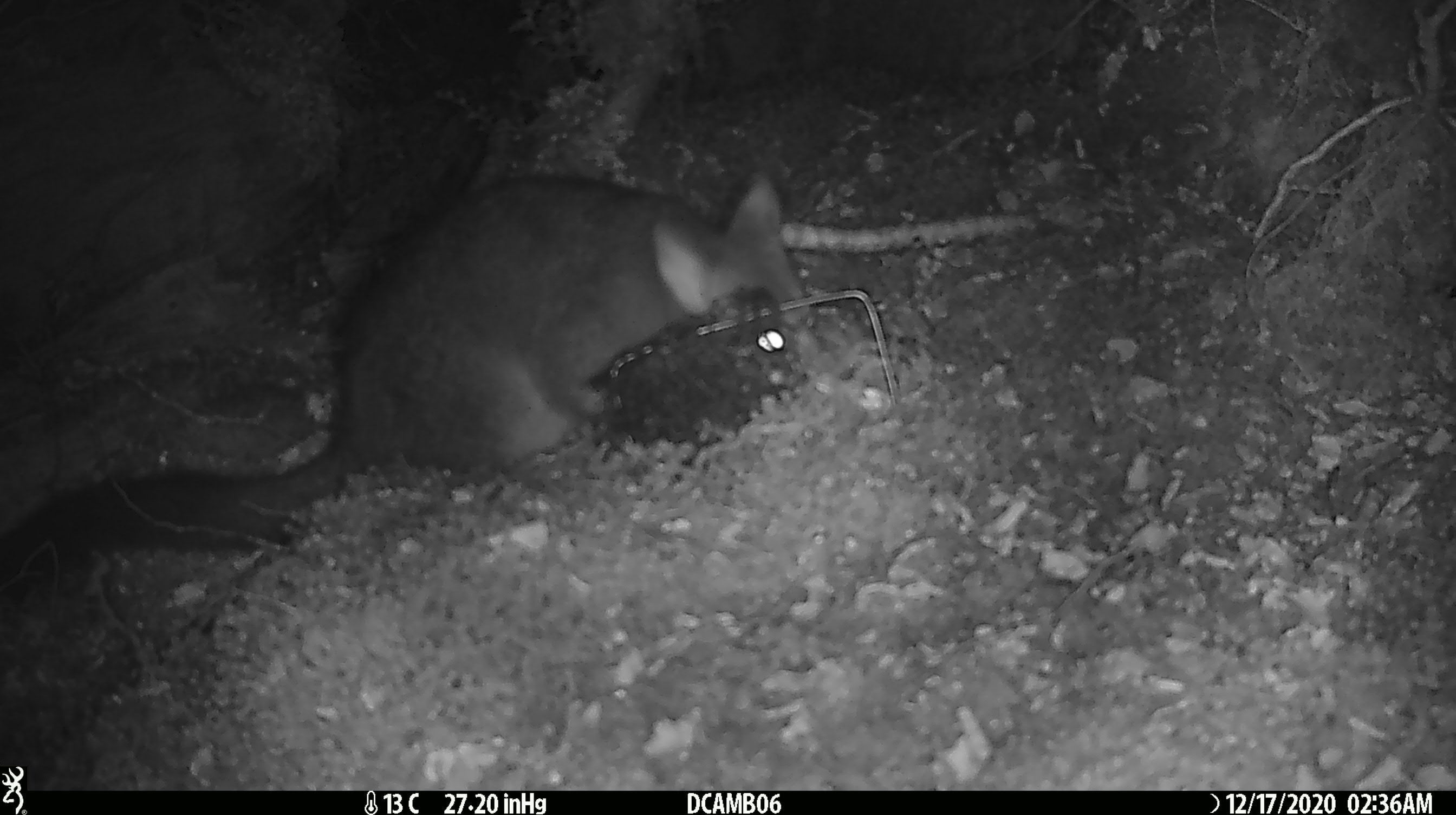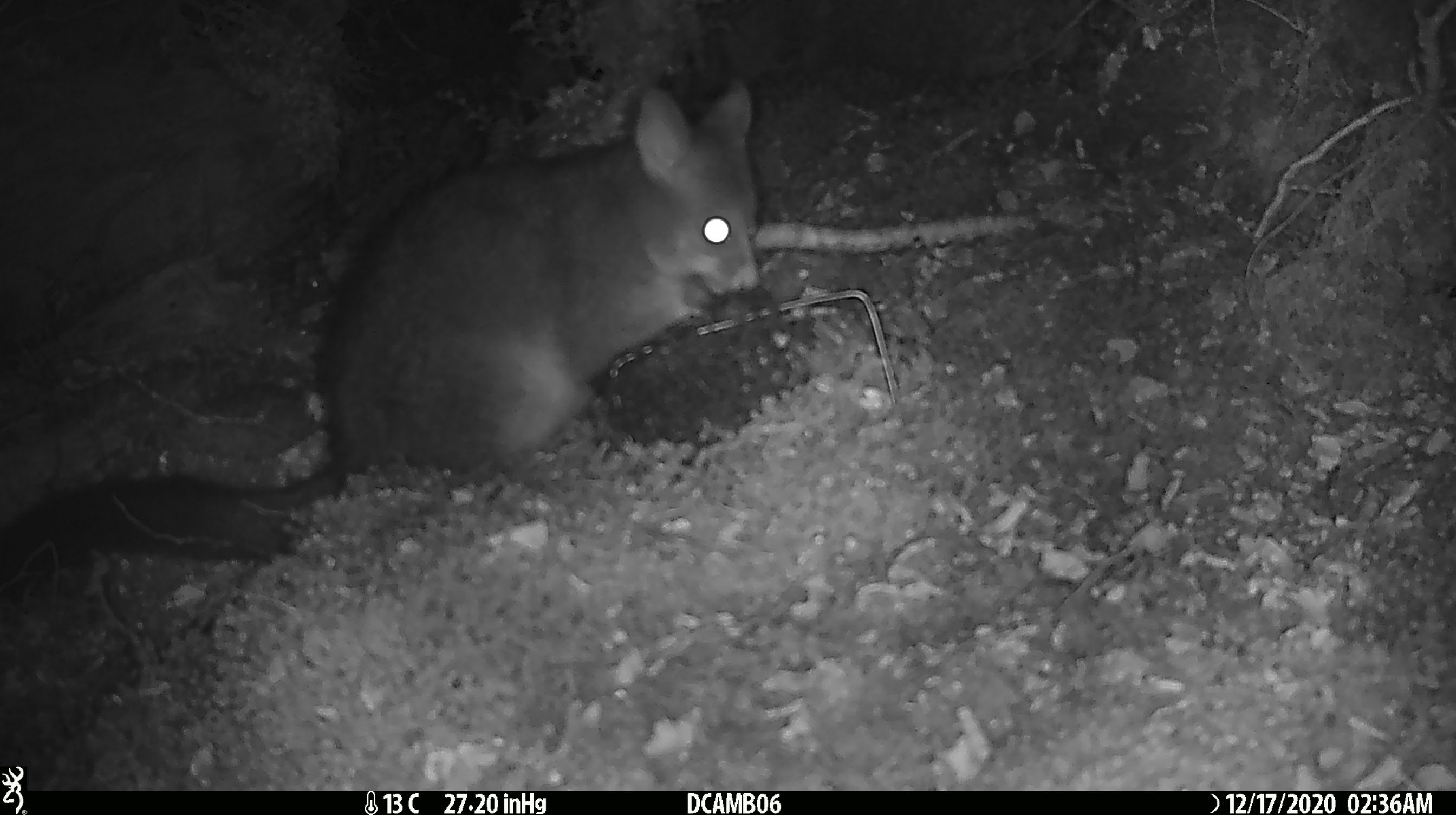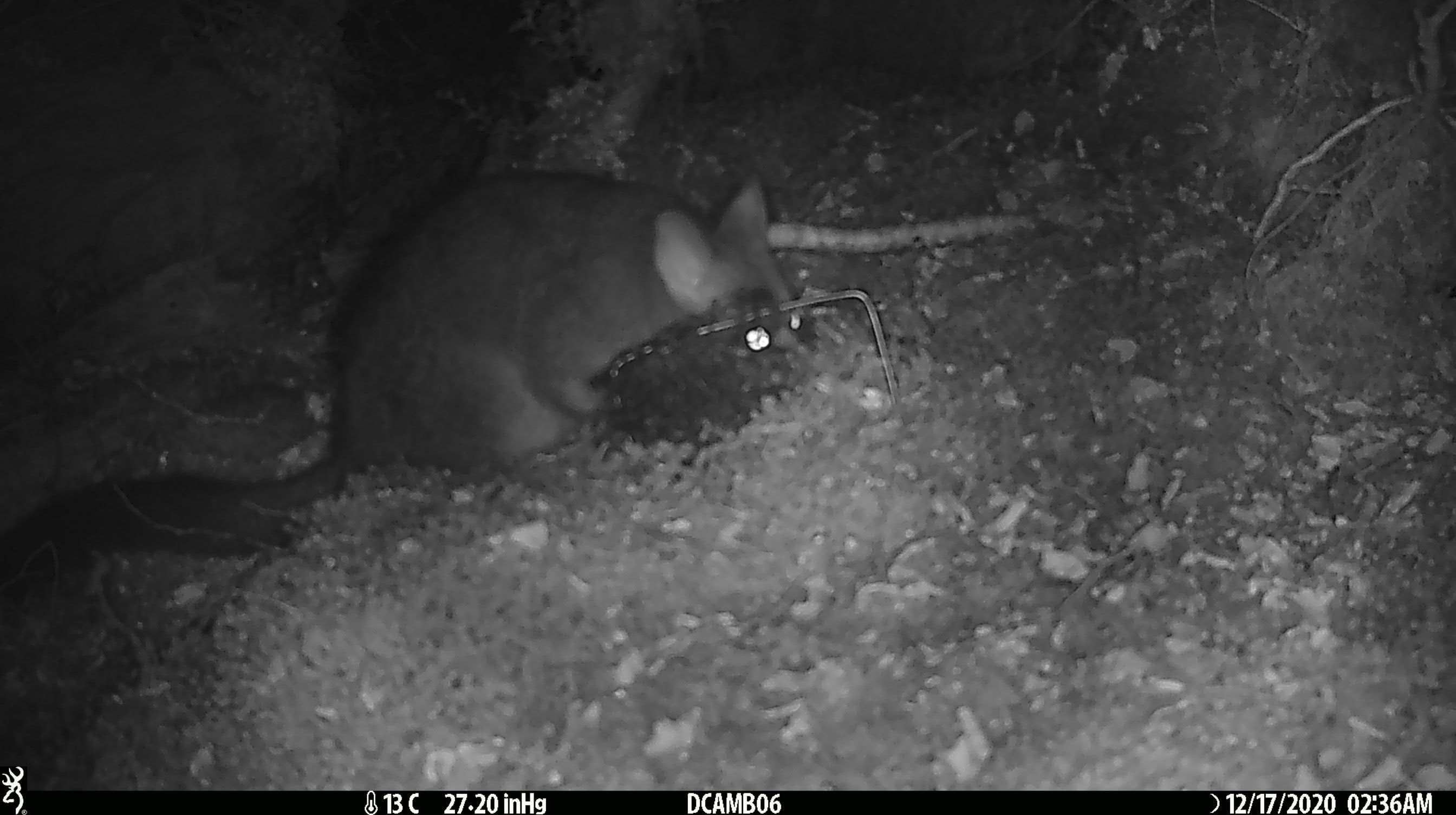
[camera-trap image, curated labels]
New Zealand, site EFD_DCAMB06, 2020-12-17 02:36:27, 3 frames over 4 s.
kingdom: Animalia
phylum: Chordata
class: Mammalia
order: Diprotodontia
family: Phalangeridae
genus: Trichosurus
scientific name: Trichosurus vulpecula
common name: common brushtail possum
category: possum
Possum (common brushtail possum) (Trichosurus vulpecula).